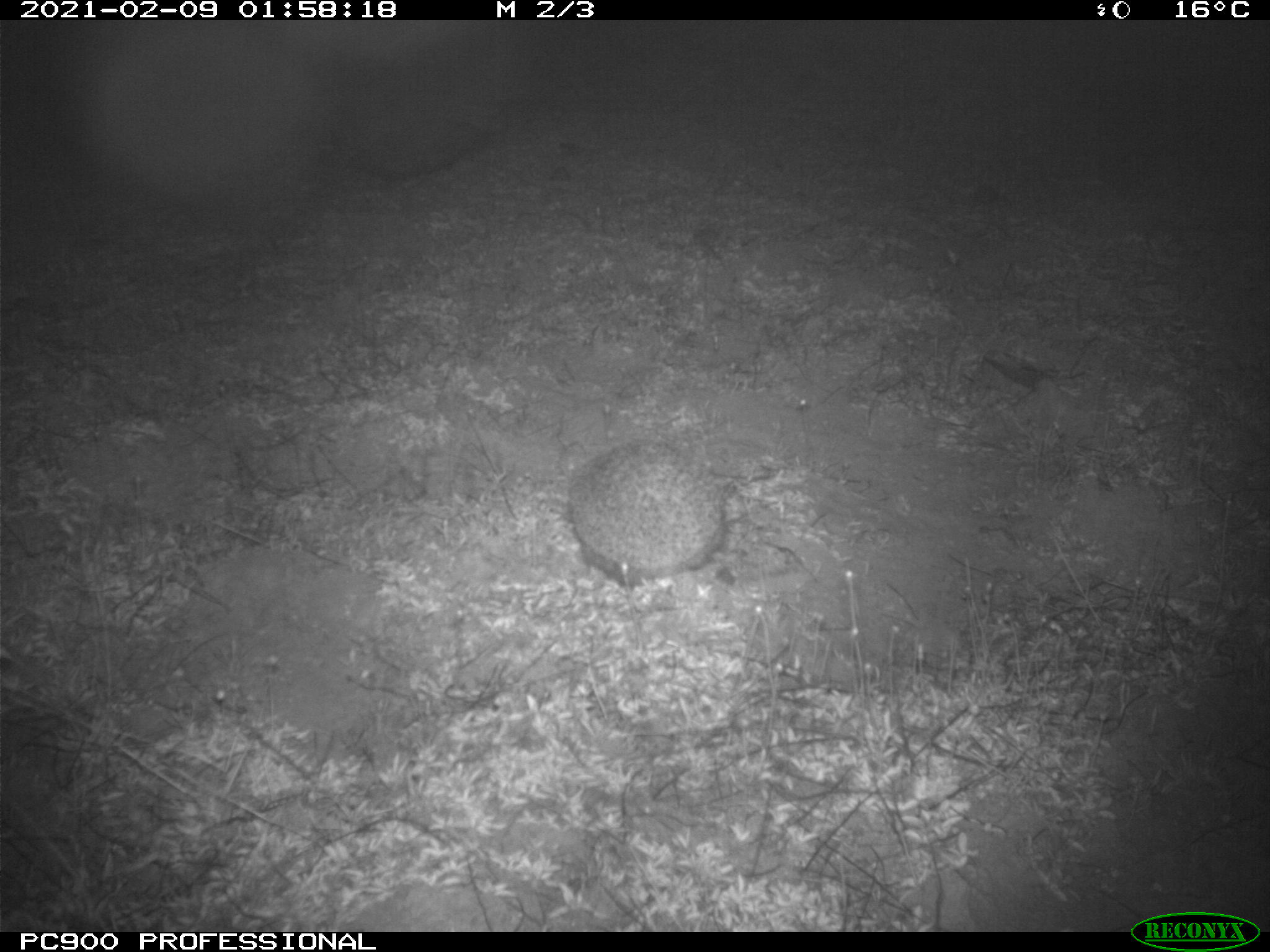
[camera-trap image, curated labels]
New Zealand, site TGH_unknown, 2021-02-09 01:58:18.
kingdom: Animalia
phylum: Chordata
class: Mammalia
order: Eulipotyphla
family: Erinaceidae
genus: Erinaceus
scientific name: Erinaceus europaeus europaeus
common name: european hedgehog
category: hedgehog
Hedgehog (european hedgehog) (Erinaceus europaeus europaeus).